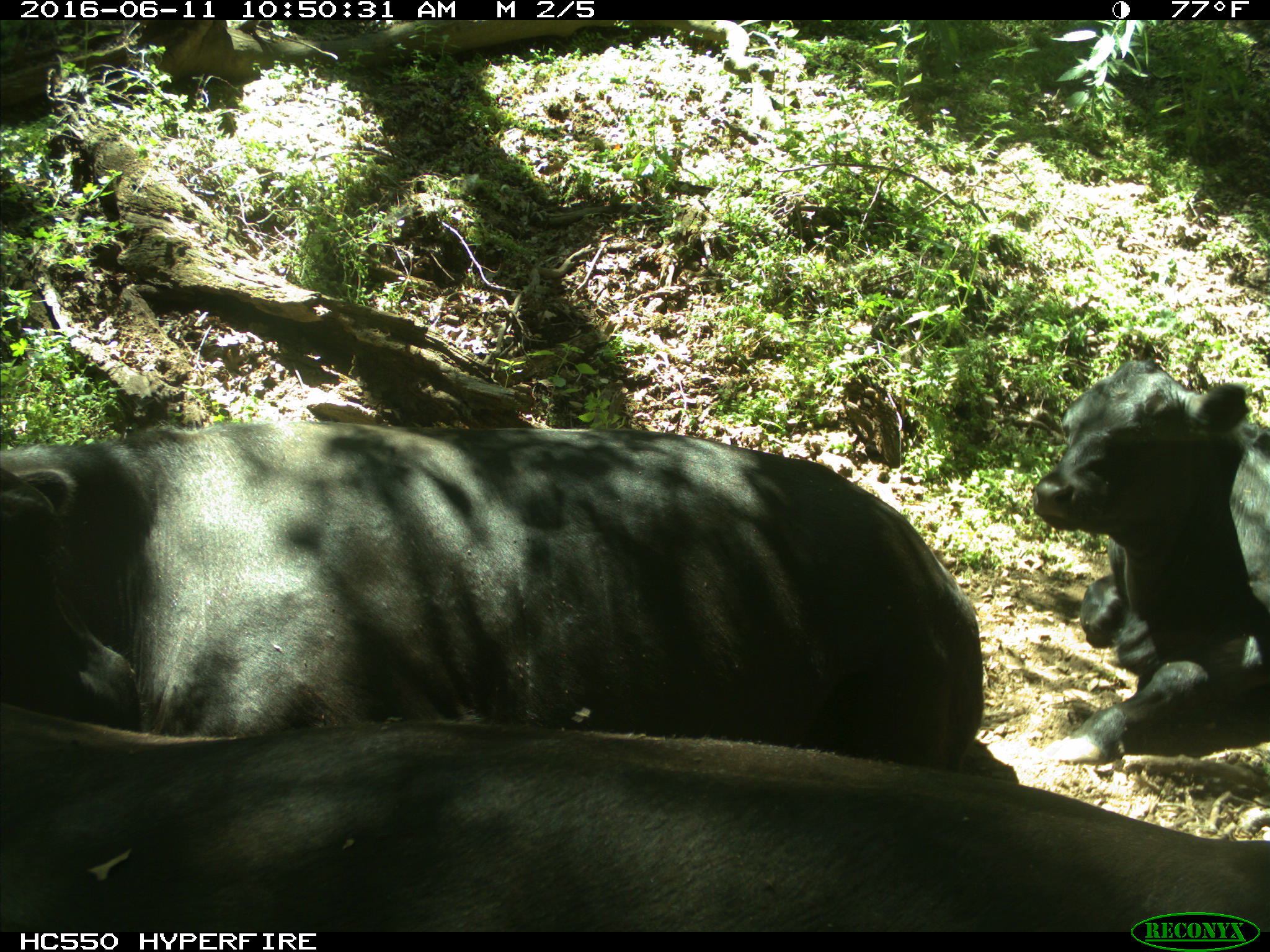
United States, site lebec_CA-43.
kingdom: Animalia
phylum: Chordata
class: Mammalia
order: Artiodactyla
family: Bovidae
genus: Bos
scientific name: Bos taurus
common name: domestic cow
Bos taurus (domestic cow).